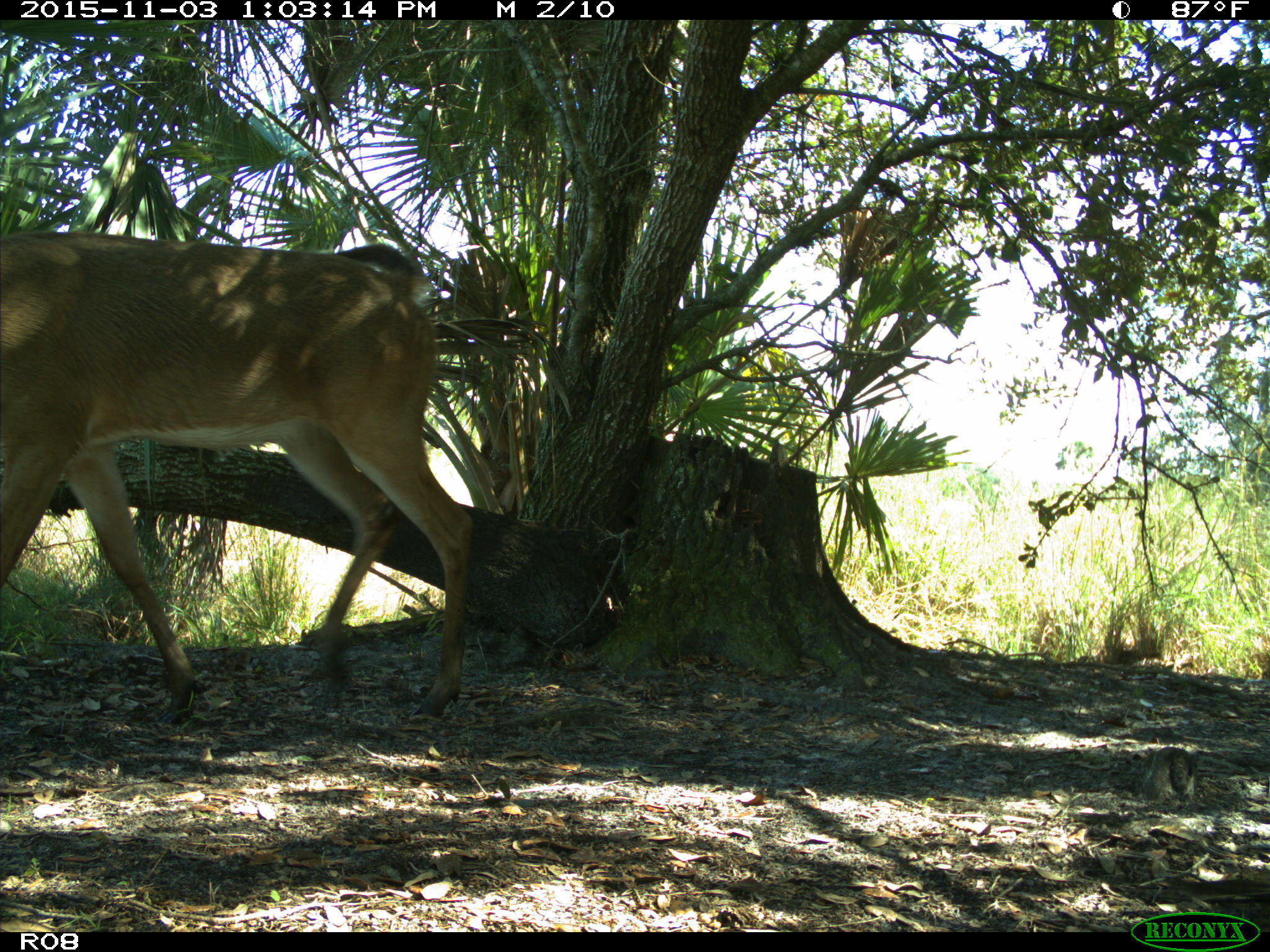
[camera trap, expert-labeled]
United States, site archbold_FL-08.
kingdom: Animalia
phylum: Chordata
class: Mammalia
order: Artiodactyla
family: Cervidae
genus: Odocoileus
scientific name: Odocoileus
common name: deer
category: unidentified deer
Unidentified deer (deer) (Odocoileus).